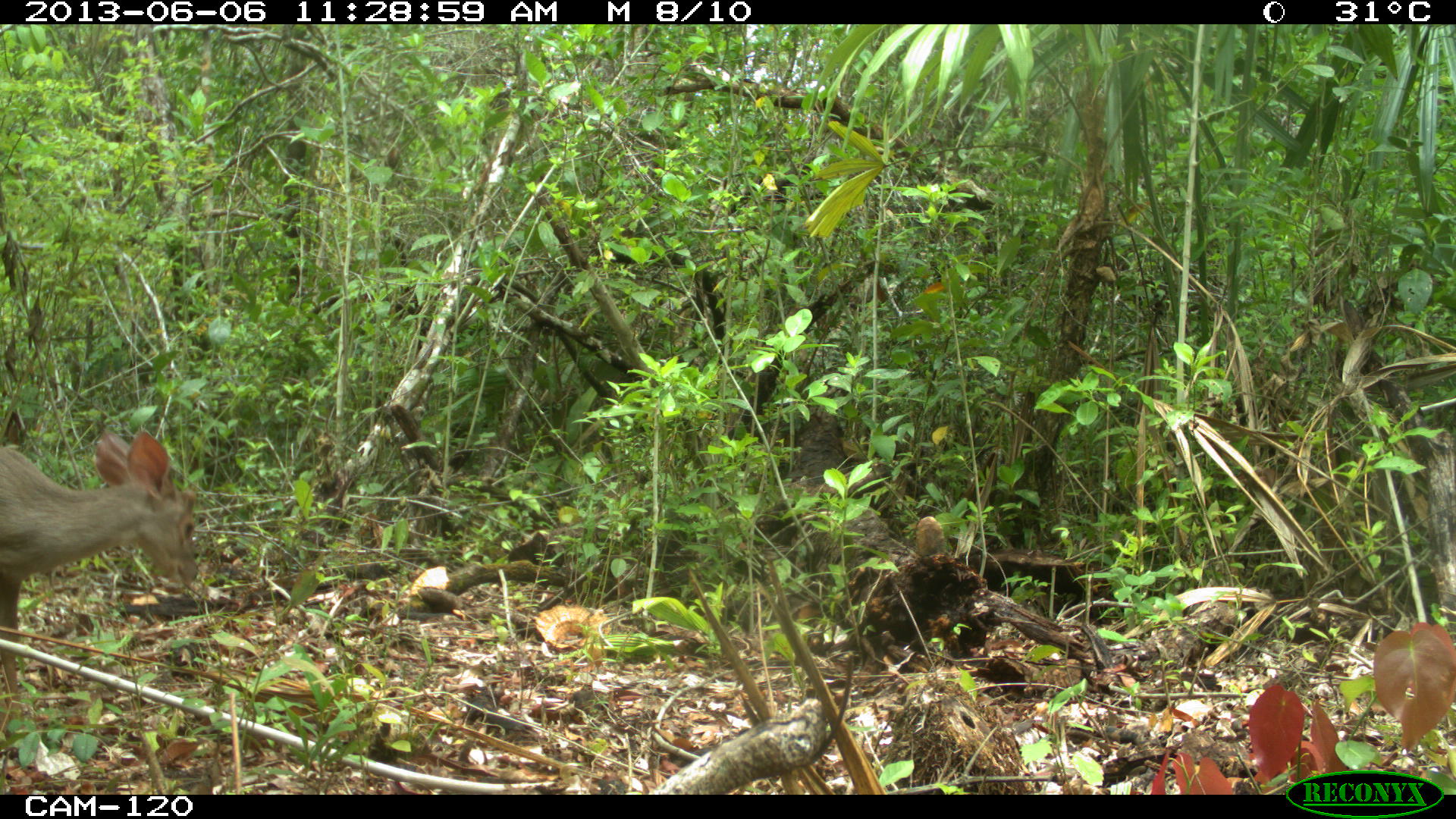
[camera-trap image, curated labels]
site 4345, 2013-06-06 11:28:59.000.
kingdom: Animalia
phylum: Chordata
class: Mammalia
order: Artiodactyla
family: Cervidae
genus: Odocoileus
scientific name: Odocoileus pandora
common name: yucatán brown brocket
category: mazama pandora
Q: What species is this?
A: Mazama pandora (yucatán brown brocket) (Odocoileus pandora).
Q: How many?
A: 1.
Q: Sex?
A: Female.